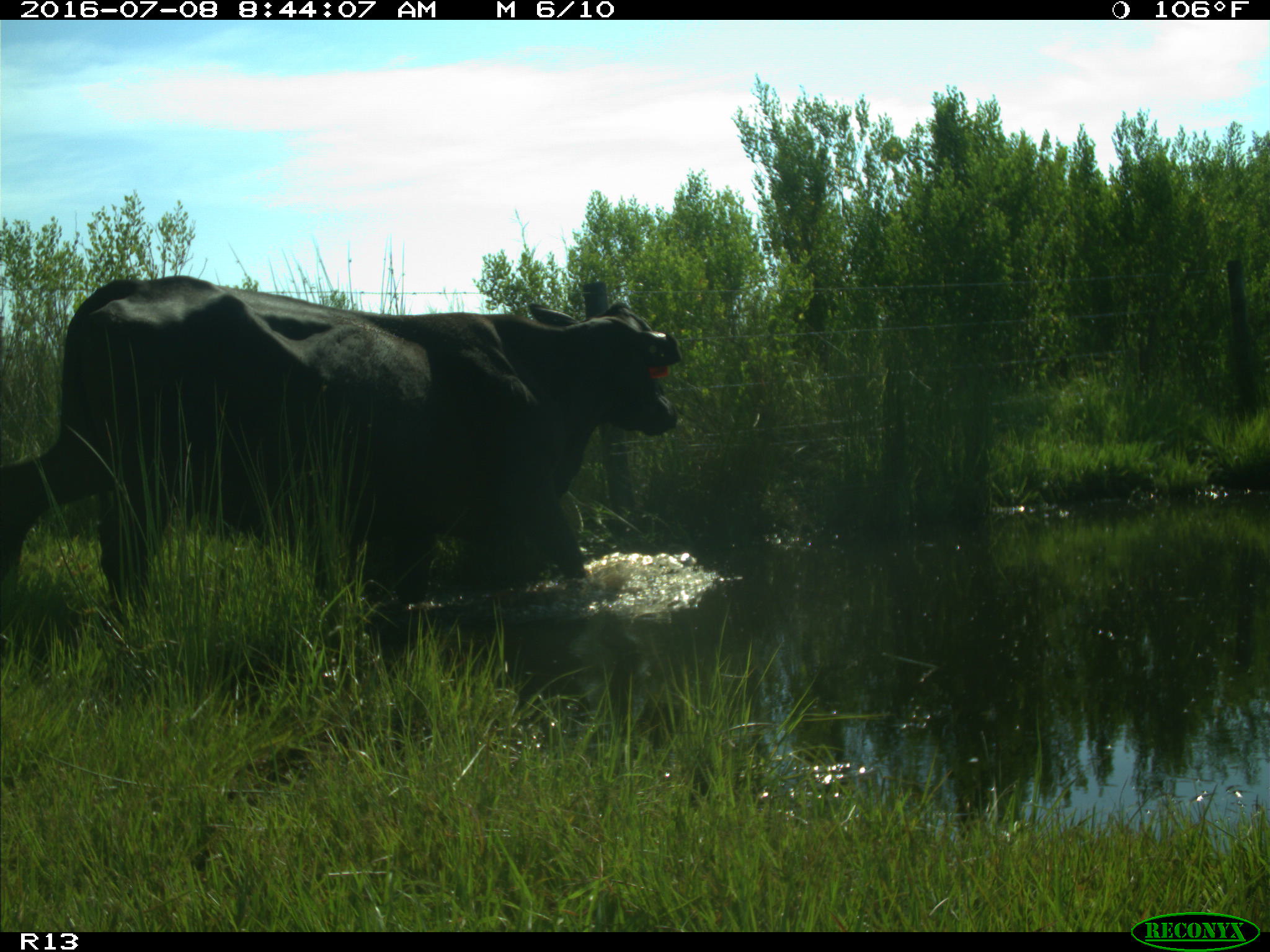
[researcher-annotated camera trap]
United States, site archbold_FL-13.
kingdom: Animalia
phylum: Chordata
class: Mammalia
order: Artiodactyla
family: Bovidae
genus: Bos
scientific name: Bos taurus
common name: domestic cow